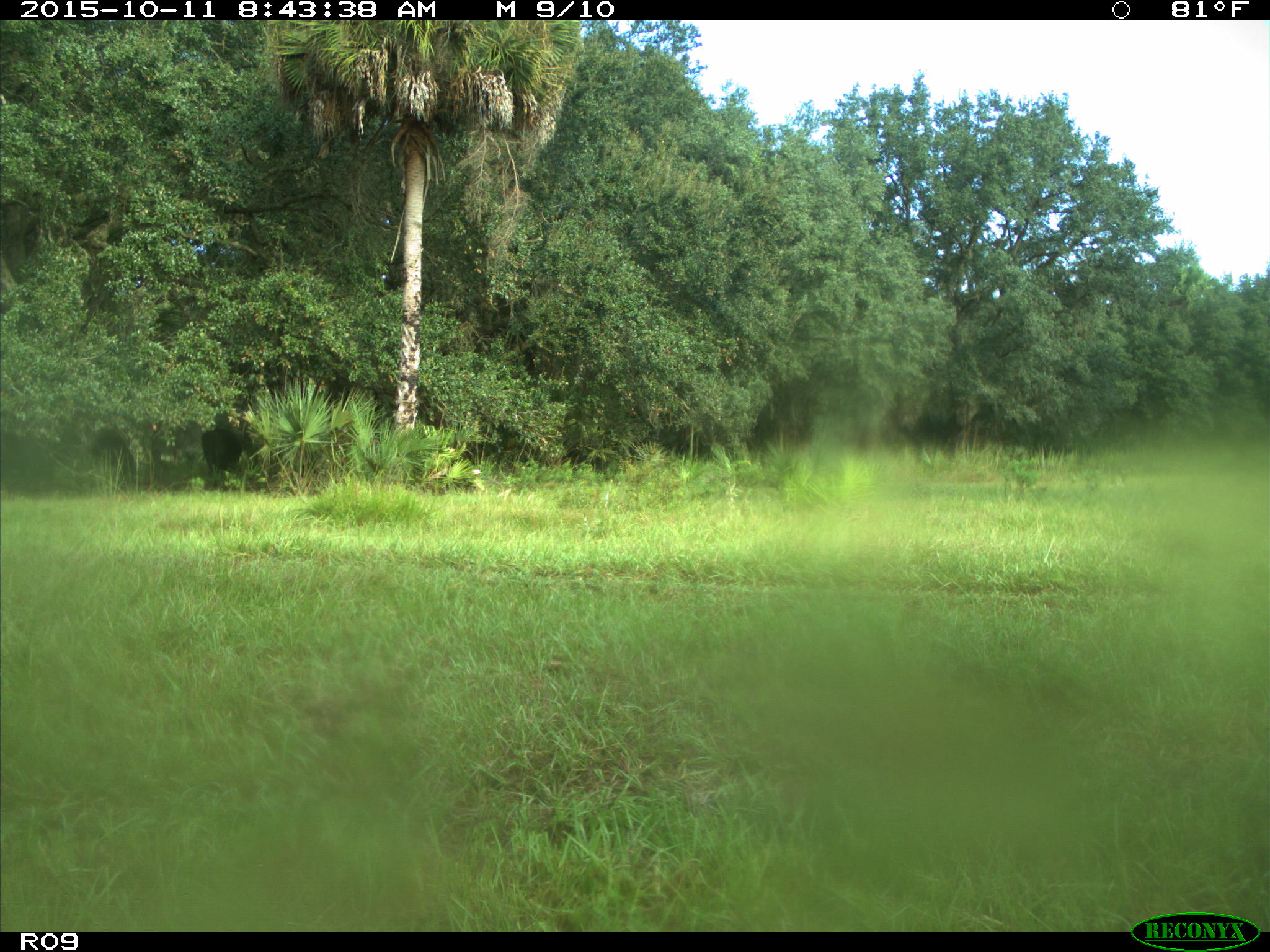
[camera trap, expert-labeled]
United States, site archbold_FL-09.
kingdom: Animalia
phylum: Chordata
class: Mammalia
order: Artiodactyla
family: Bovidae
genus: Bos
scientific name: Bos taurus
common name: domestic cow